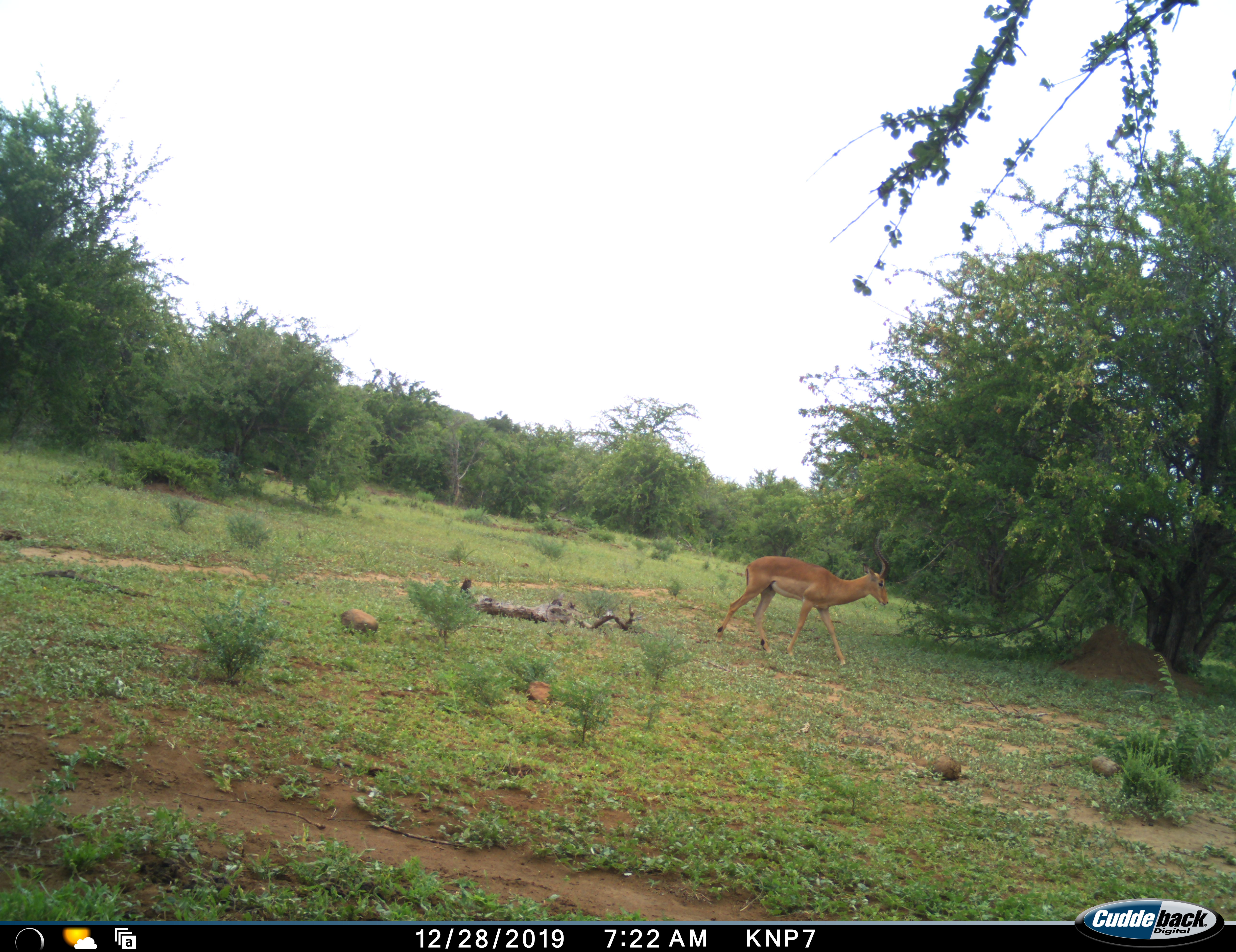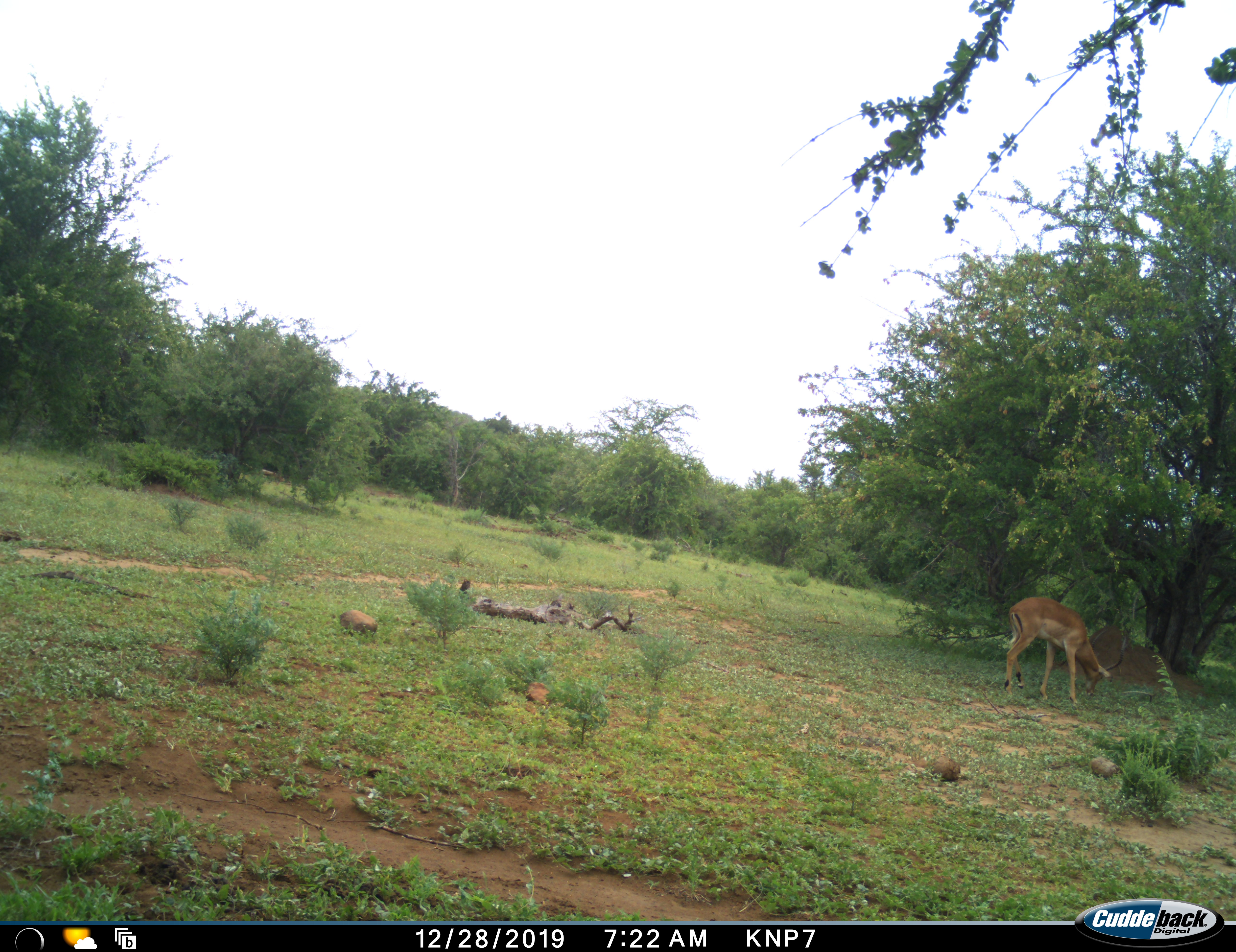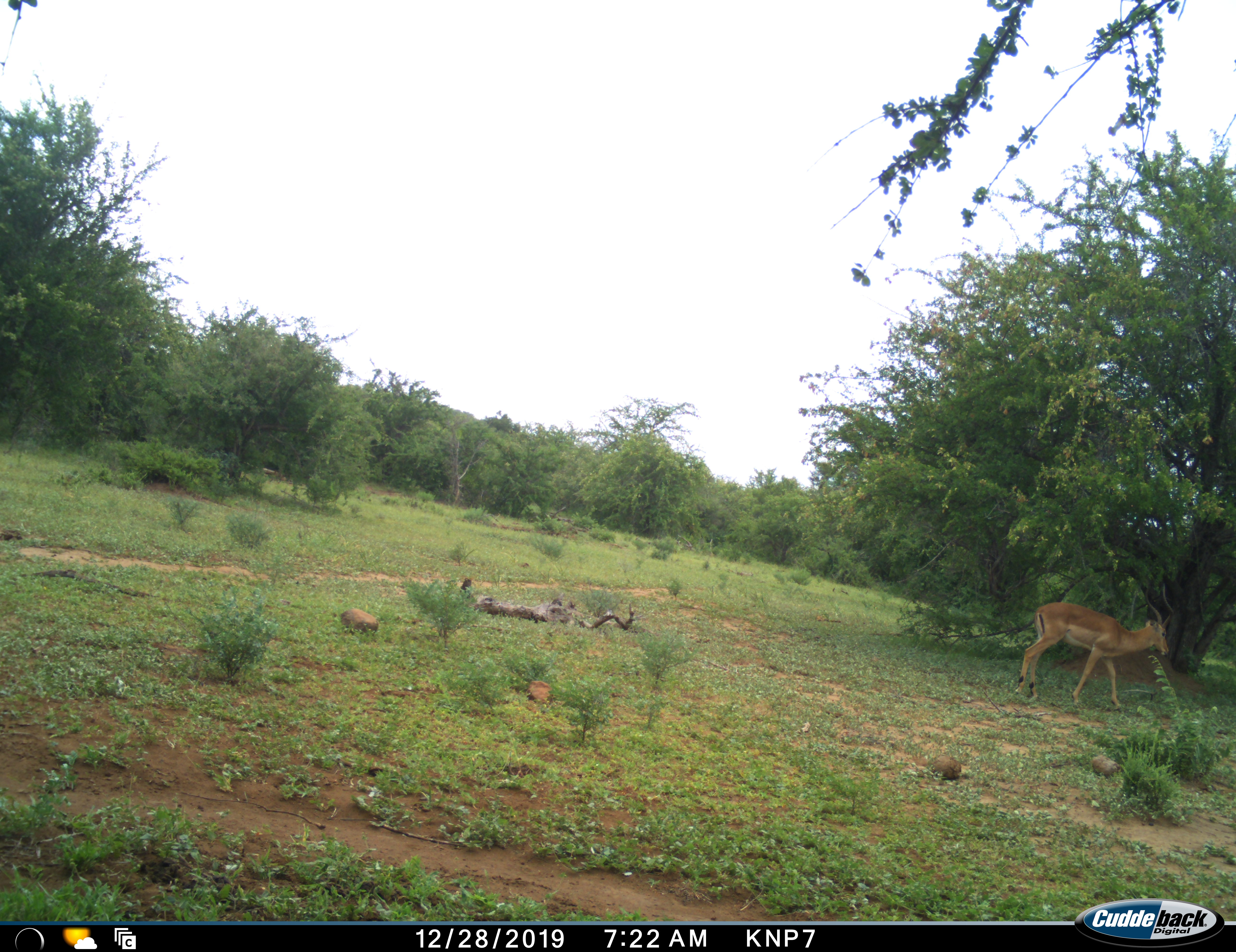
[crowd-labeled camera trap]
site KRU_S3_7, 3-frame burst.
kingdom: Animalia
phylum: Chordata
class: Mammalia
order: Artiodactyla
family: Bovidae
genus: Aepyceros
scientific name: Aepyceros melampus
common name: impala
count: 1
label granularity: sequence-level